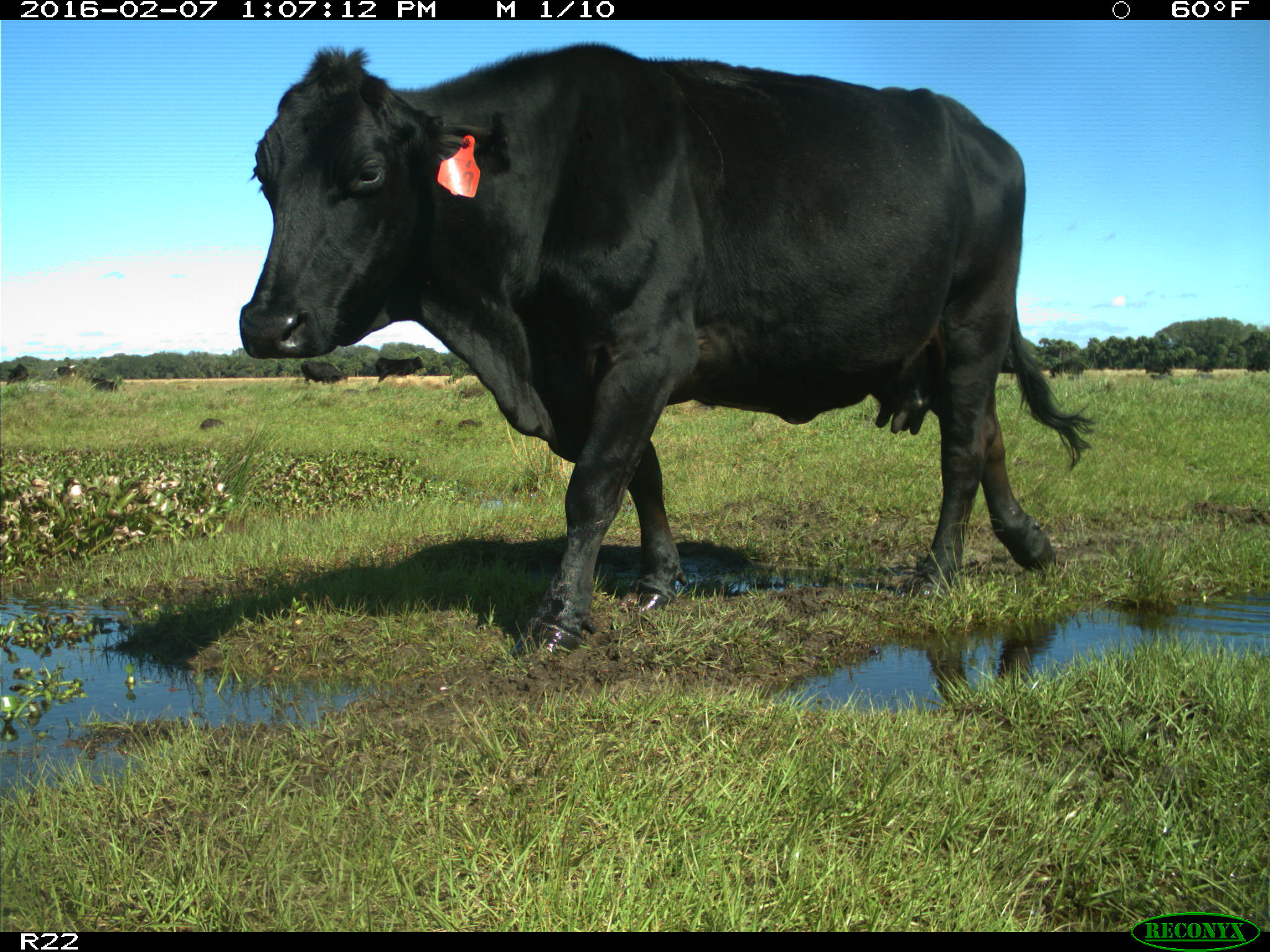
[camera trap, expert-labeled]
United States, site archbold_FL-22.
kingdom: Animalia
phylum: Chordata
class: Mammalia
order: Artiodactyla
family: Bovidae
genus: Bos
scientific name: Bos taurus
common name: domestic cow